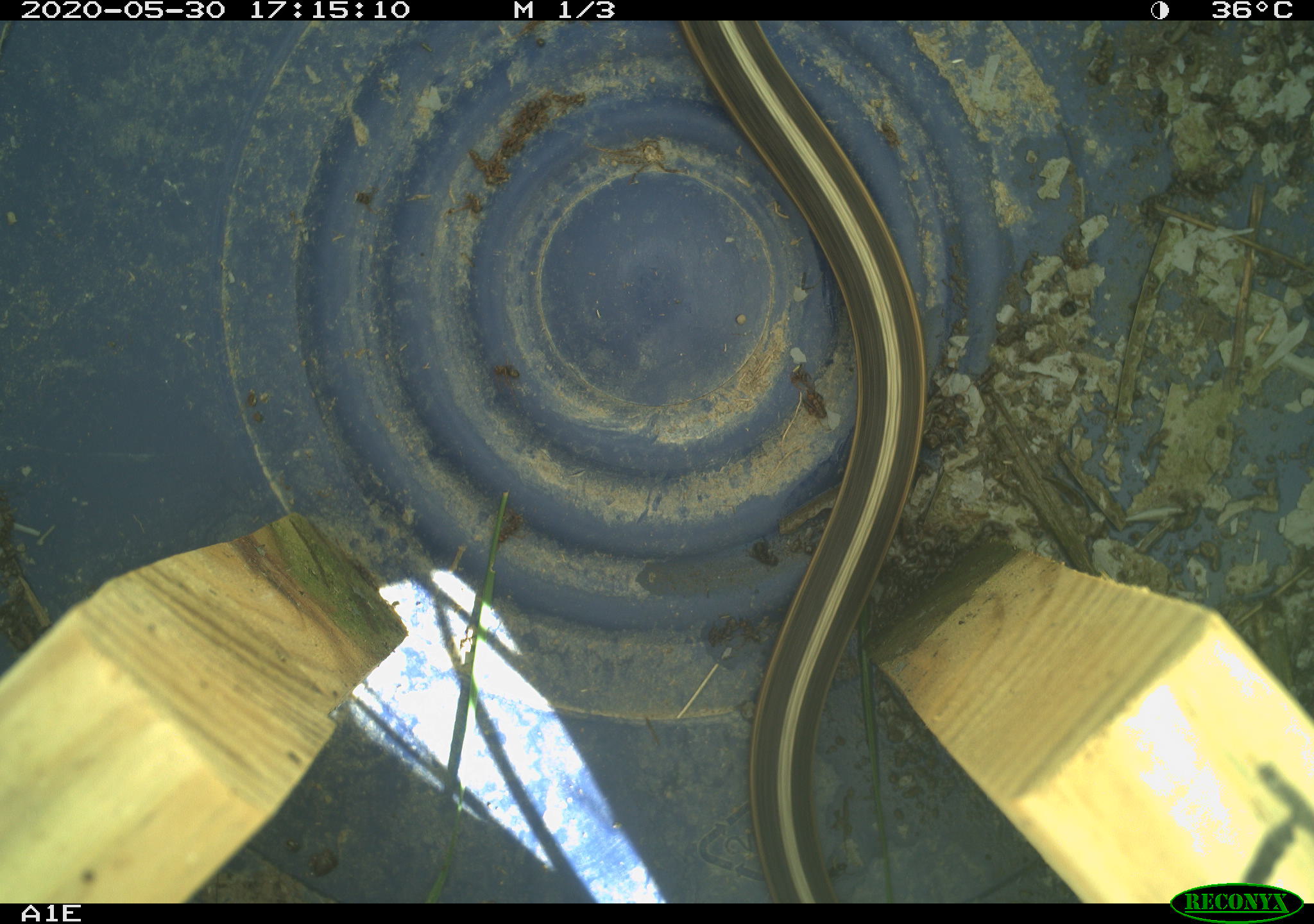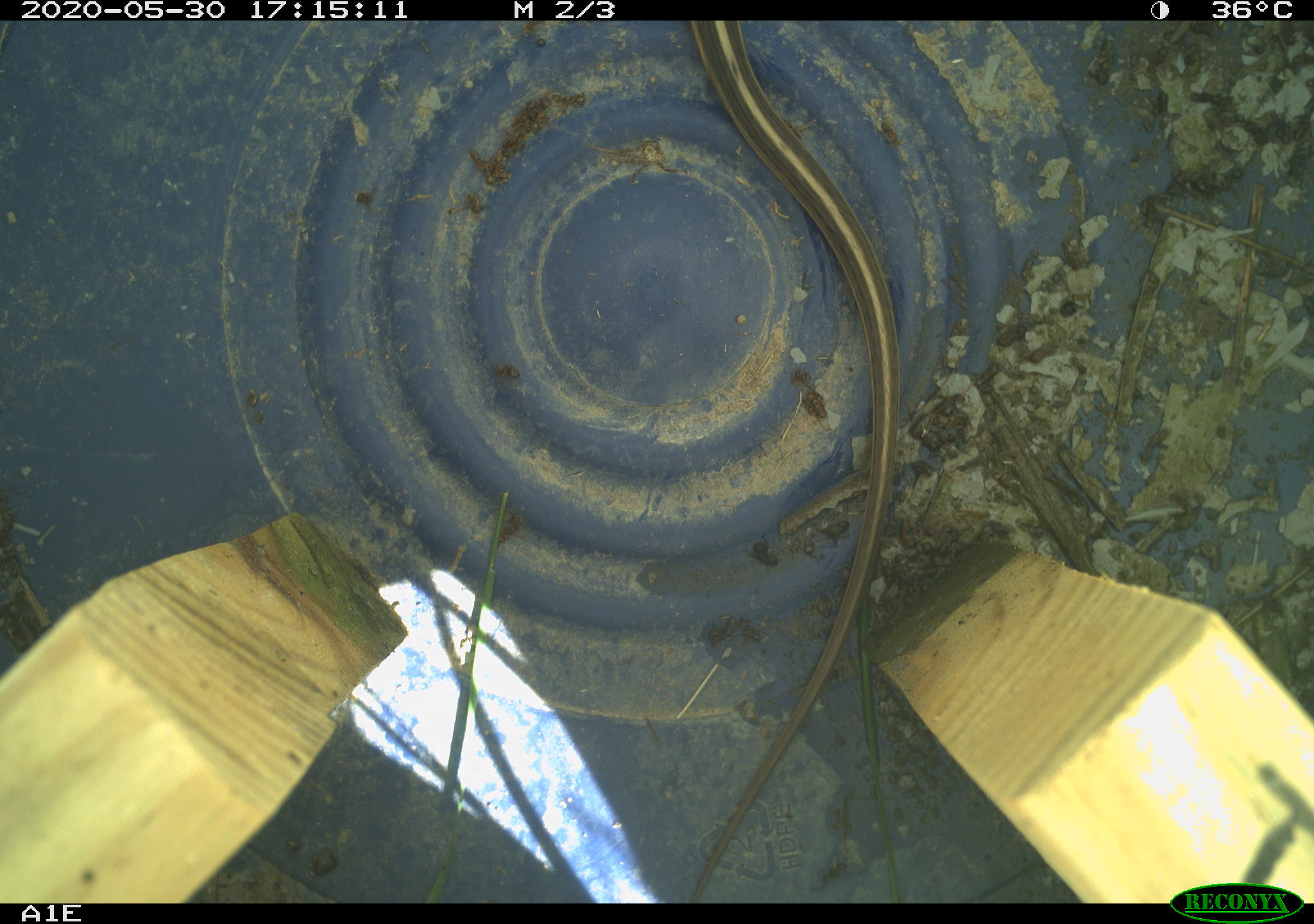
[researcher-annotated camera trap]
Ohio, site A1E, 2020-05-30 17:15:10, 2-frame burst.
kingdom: Animalia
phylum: Chordata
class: Reptilia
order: Squamata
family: Colubridae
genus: Thamnophis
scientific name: Thamnophis sirtalis sirtalis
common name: eastern gartersnake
Eastern gartersnake (Thamnophis sirtalis sirtalis).